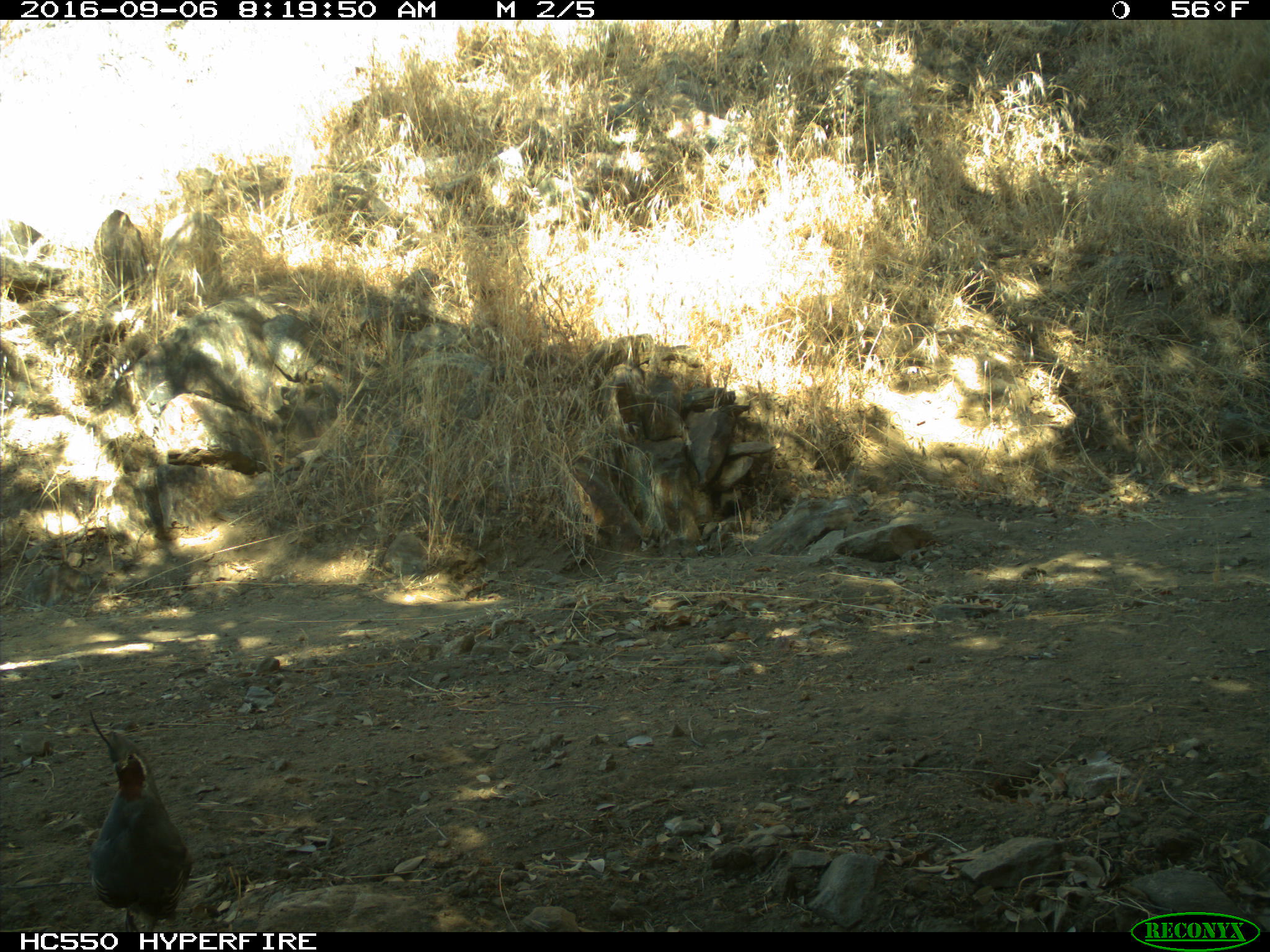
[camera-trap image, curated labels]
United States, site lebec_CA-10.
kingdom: Animalia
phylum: Chordata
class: Aves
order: Galliformes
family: Odontophoridae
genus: Callipepla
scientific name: Callipepla californica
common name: california quail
Callipepla californica (california quail).